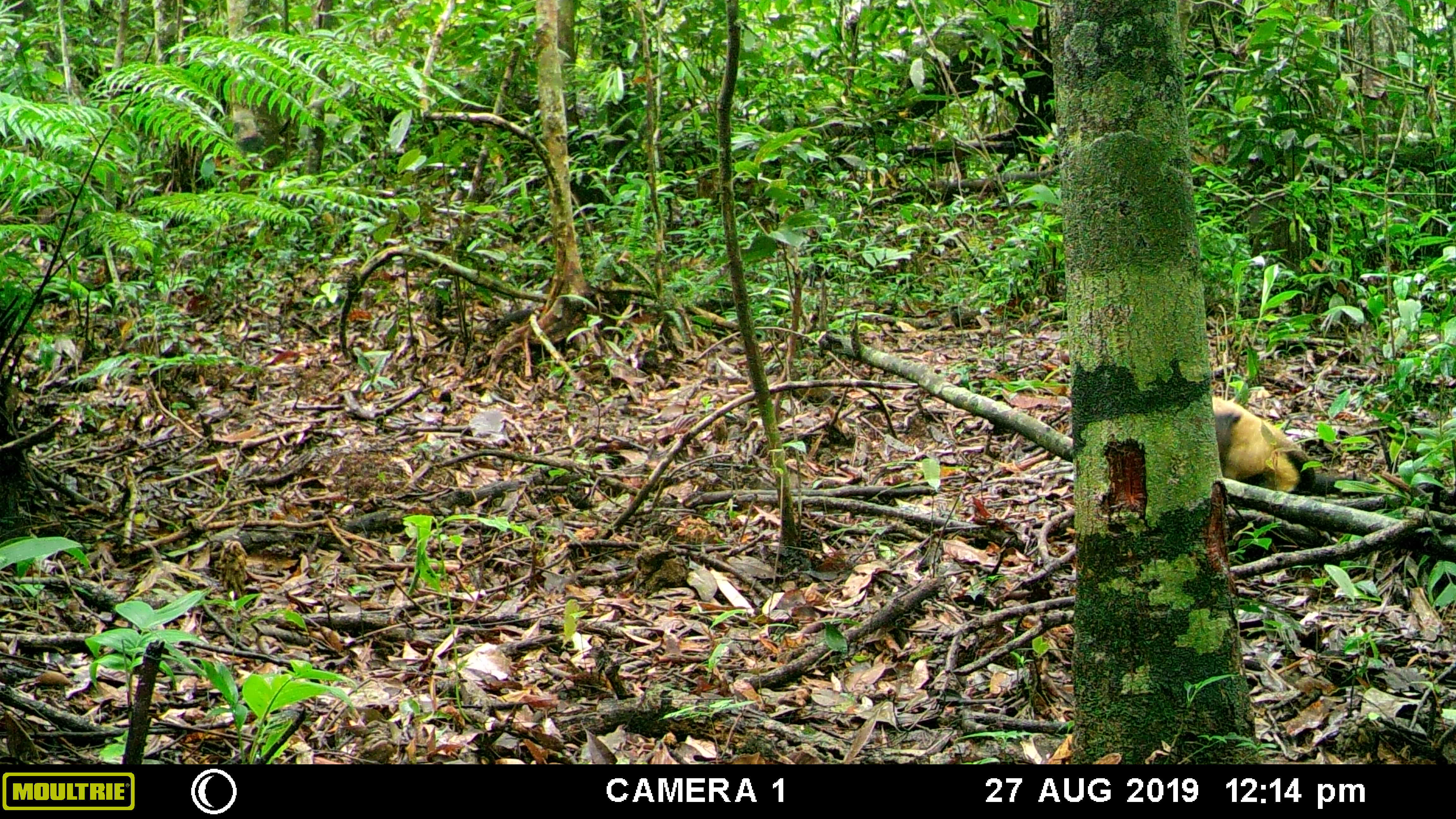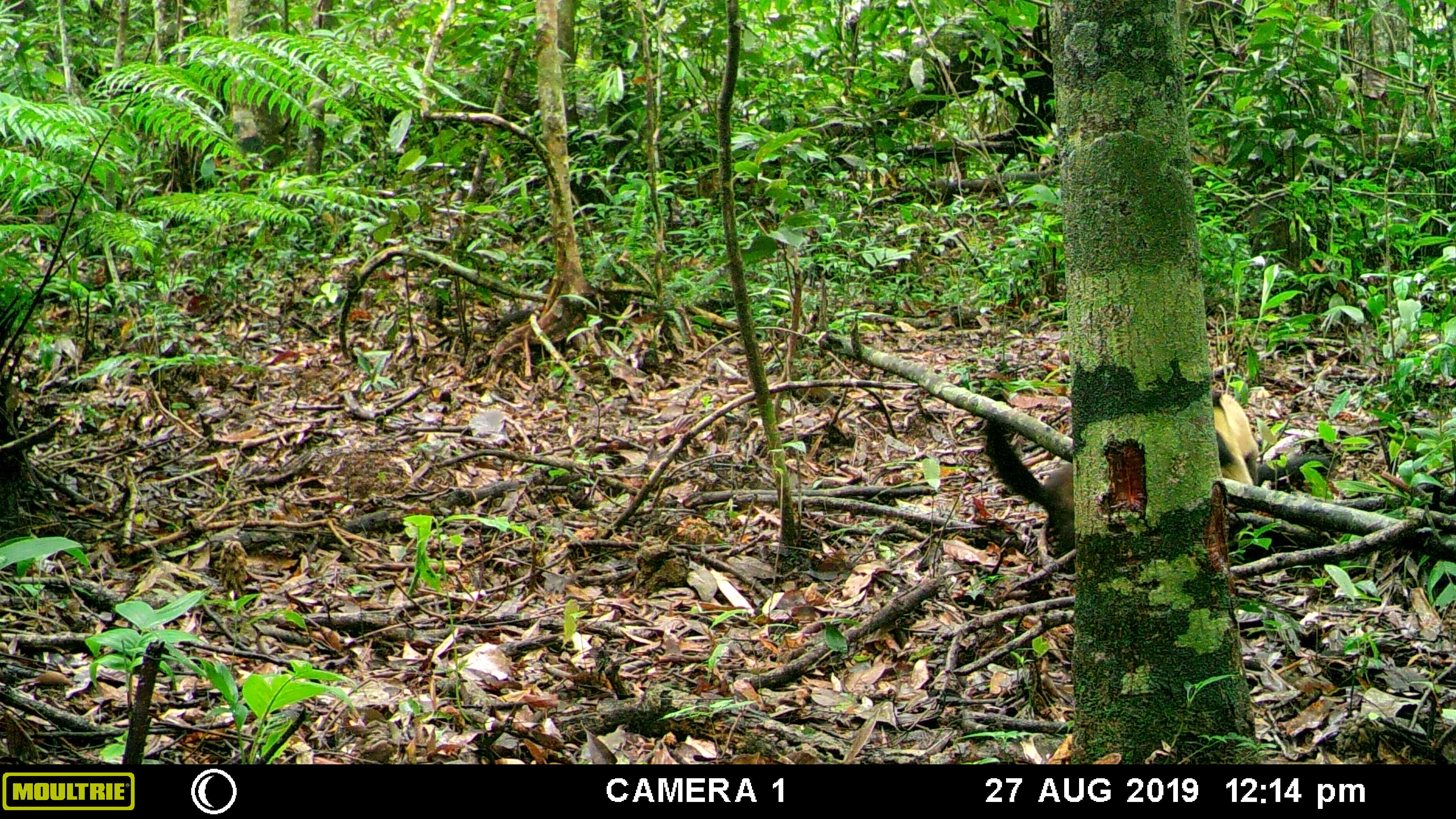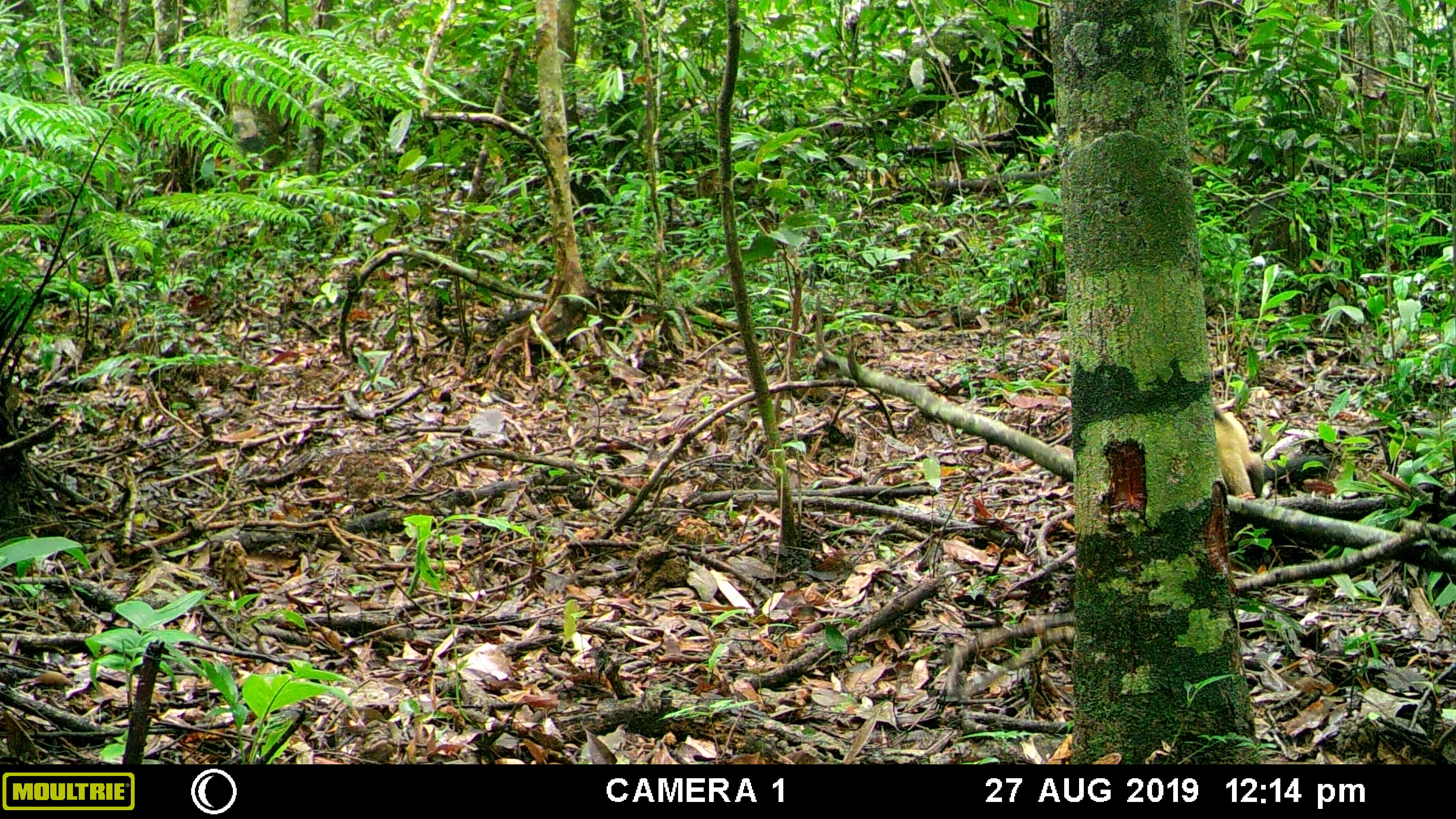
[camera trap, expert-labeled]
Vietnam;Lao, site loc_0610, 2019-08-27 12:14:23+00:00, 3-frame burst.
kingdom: Animalia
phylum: Chordata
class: Mammalia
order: Carnivora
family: Mustelidae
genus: Martes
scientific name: Martes flavigula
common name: yellow-throated marten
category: yellow throated marten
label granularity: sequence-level